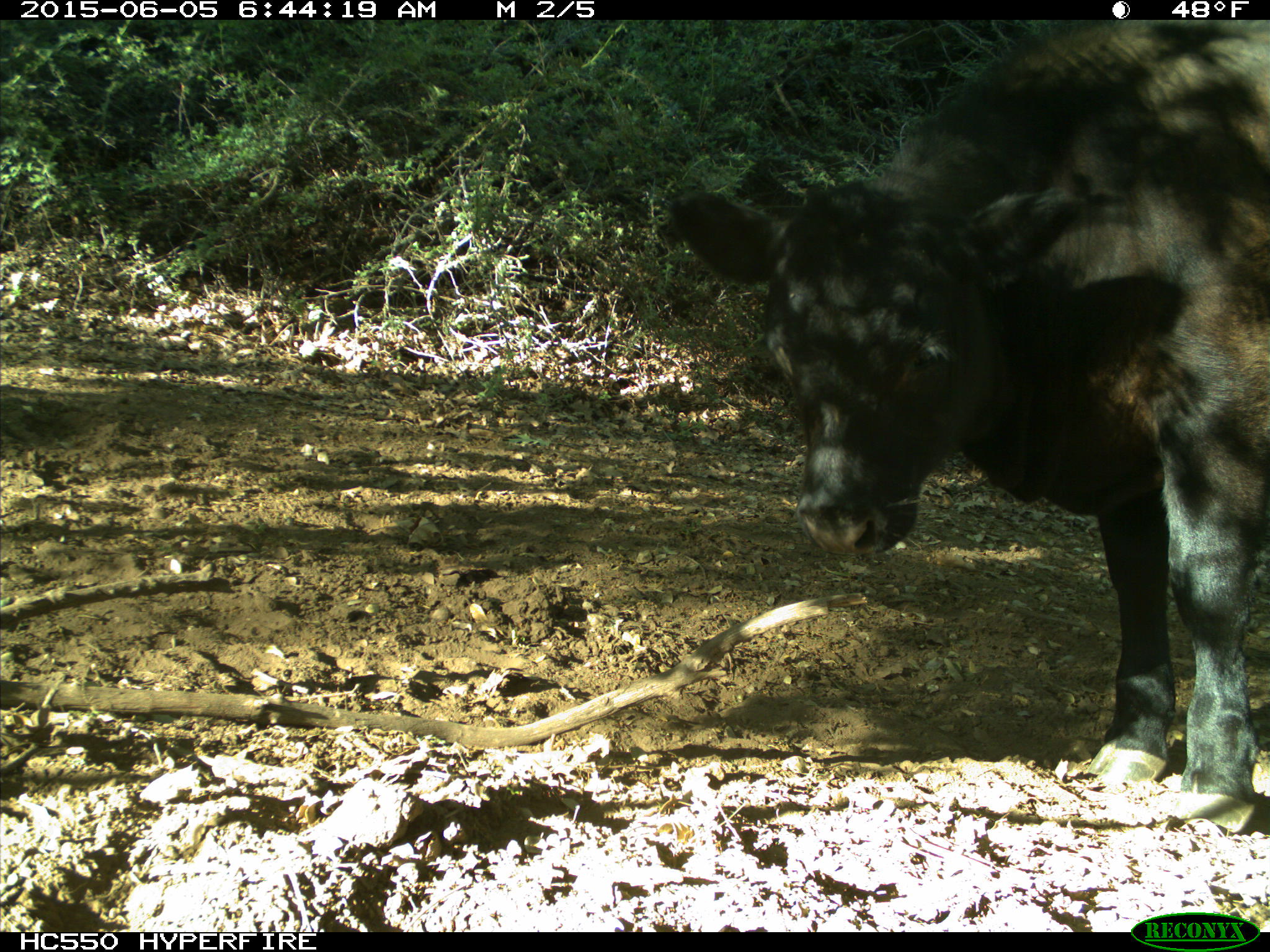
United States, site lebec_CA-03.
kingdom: Animalia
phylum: Chordata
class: Mammalia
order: Artiodactyla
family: Bovidae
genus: Bos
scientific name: Bos taurus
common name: domestic cow